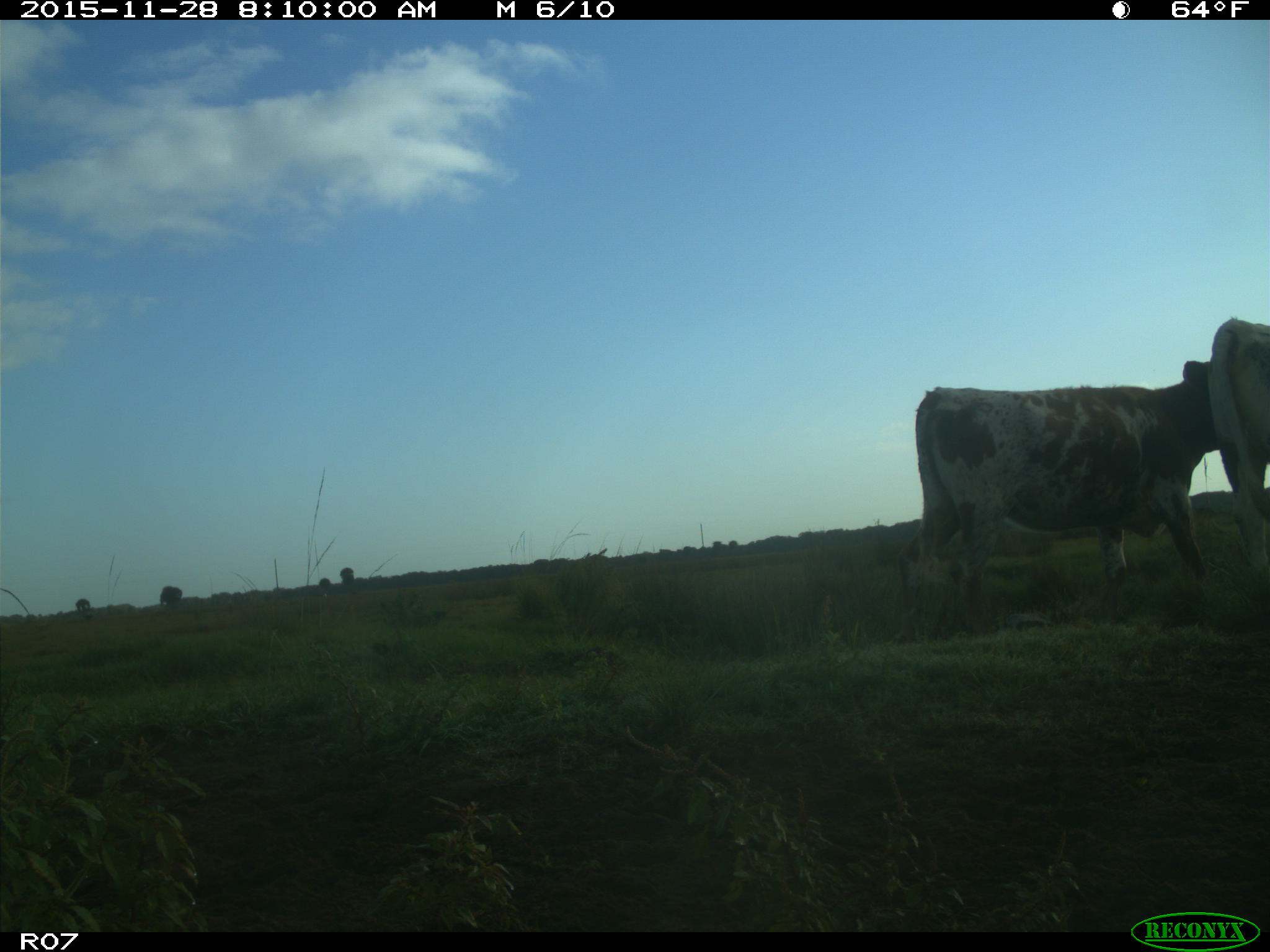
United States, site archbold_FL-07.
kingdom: Animalia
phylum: Chordata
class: Mammalia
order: Artiodactyla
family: Bovidae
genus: Bos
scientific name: Bos taurus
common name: domestic cow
Bos taurus (domestic cow).